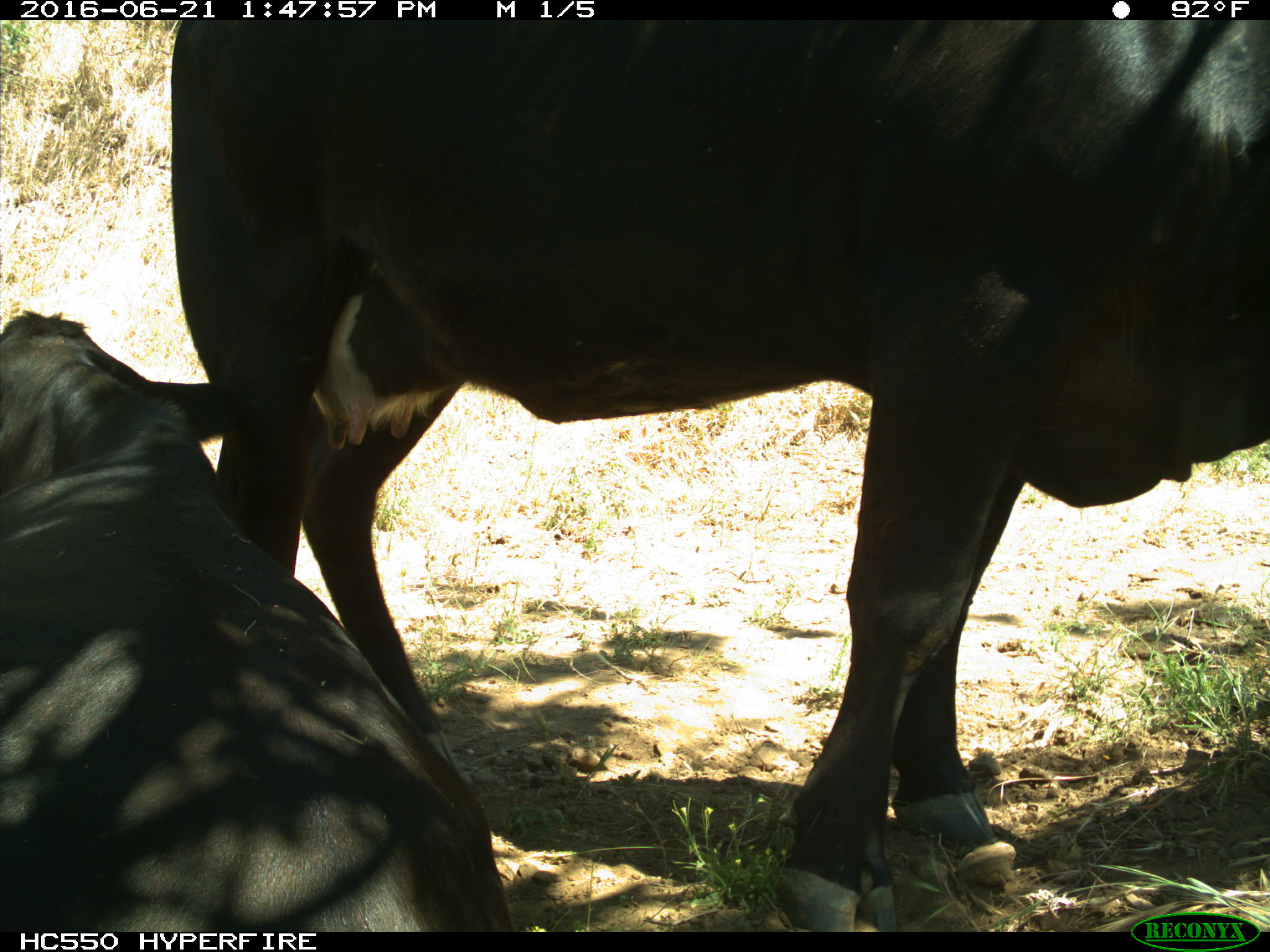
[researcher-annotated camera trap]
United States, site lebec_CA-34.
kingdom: Animalia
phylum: Chordata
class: Mammalia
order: Artiodactyla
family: Bovidae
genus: Bos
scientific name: Bos taurus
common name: domestic cow